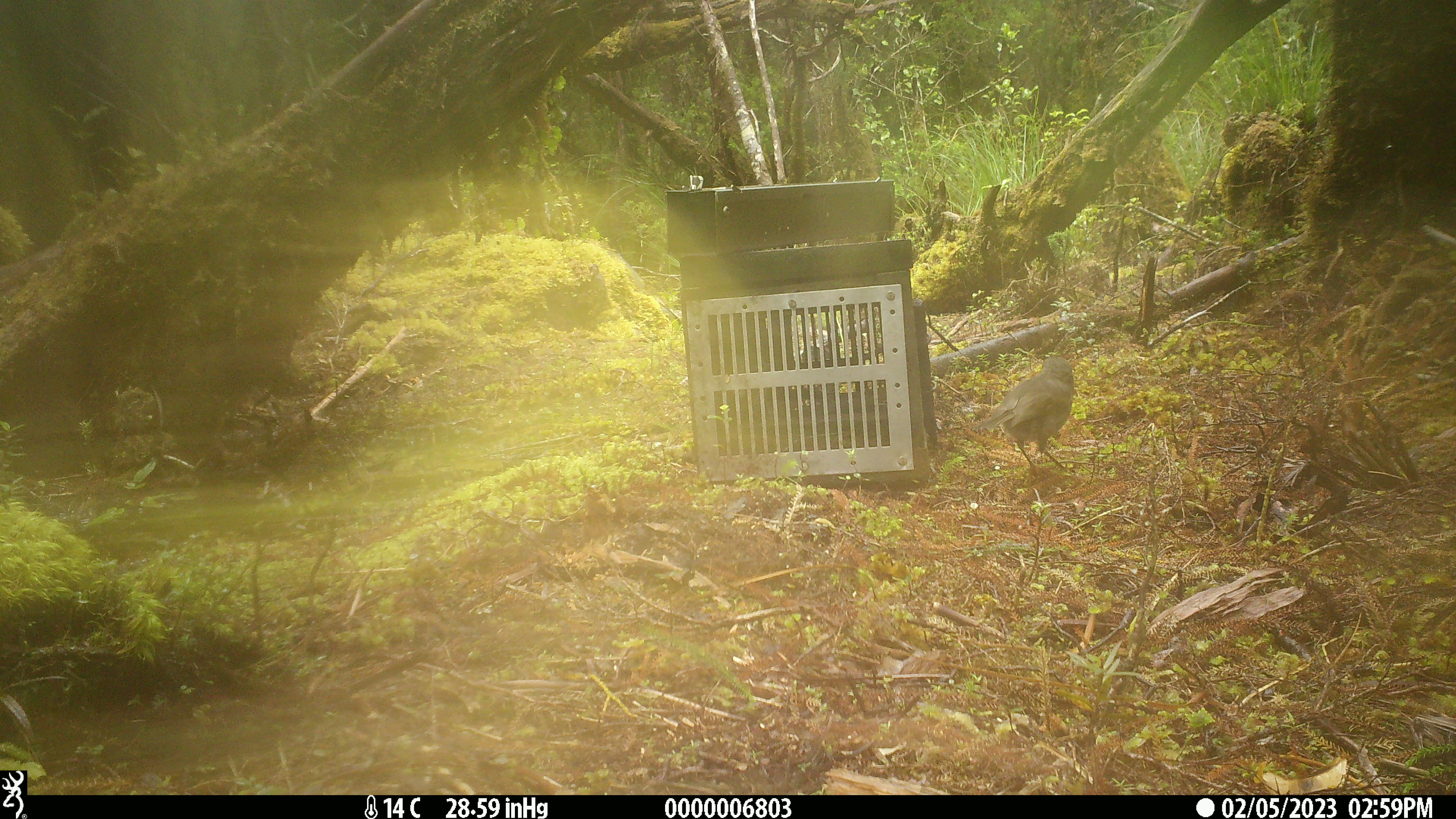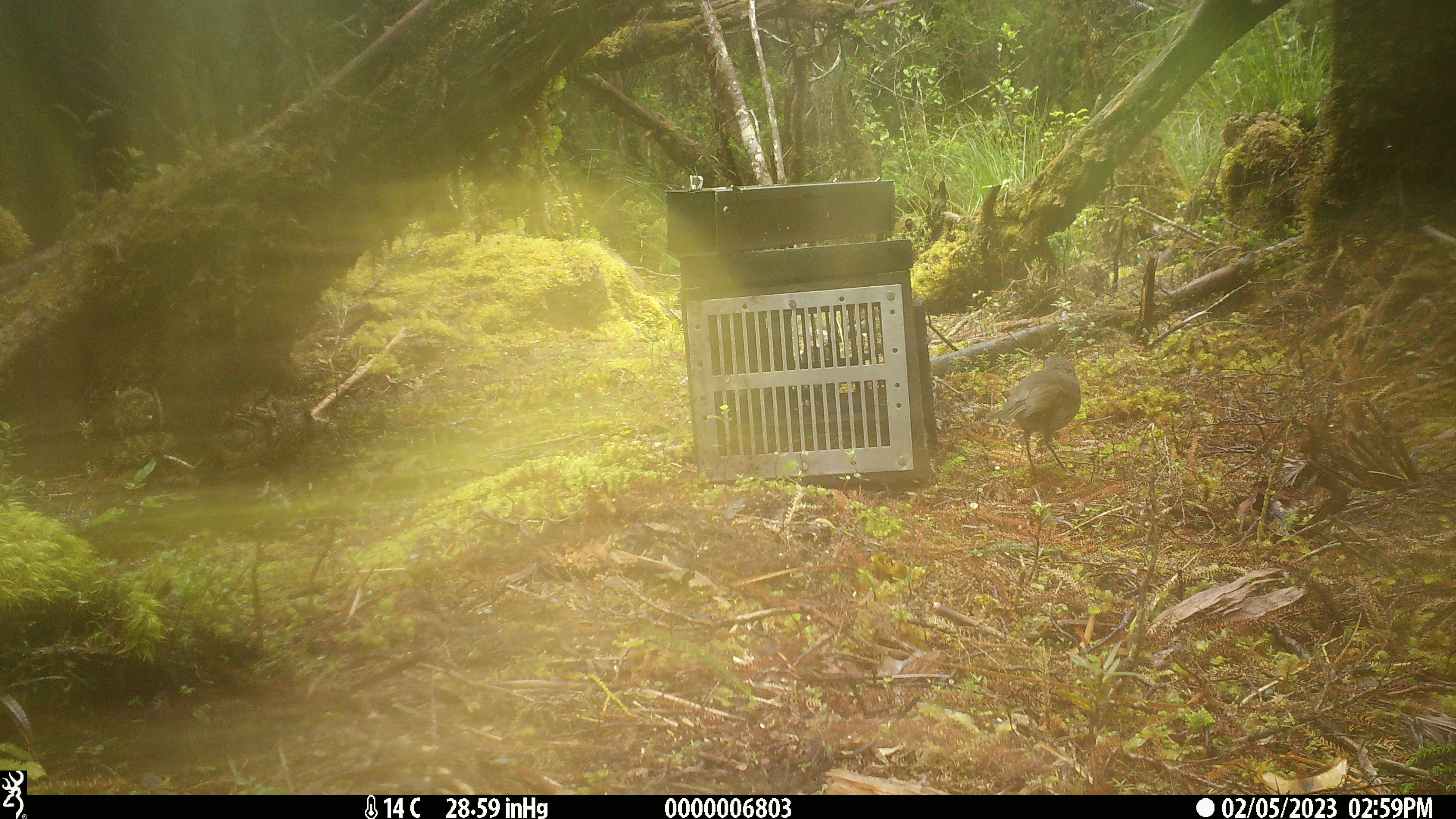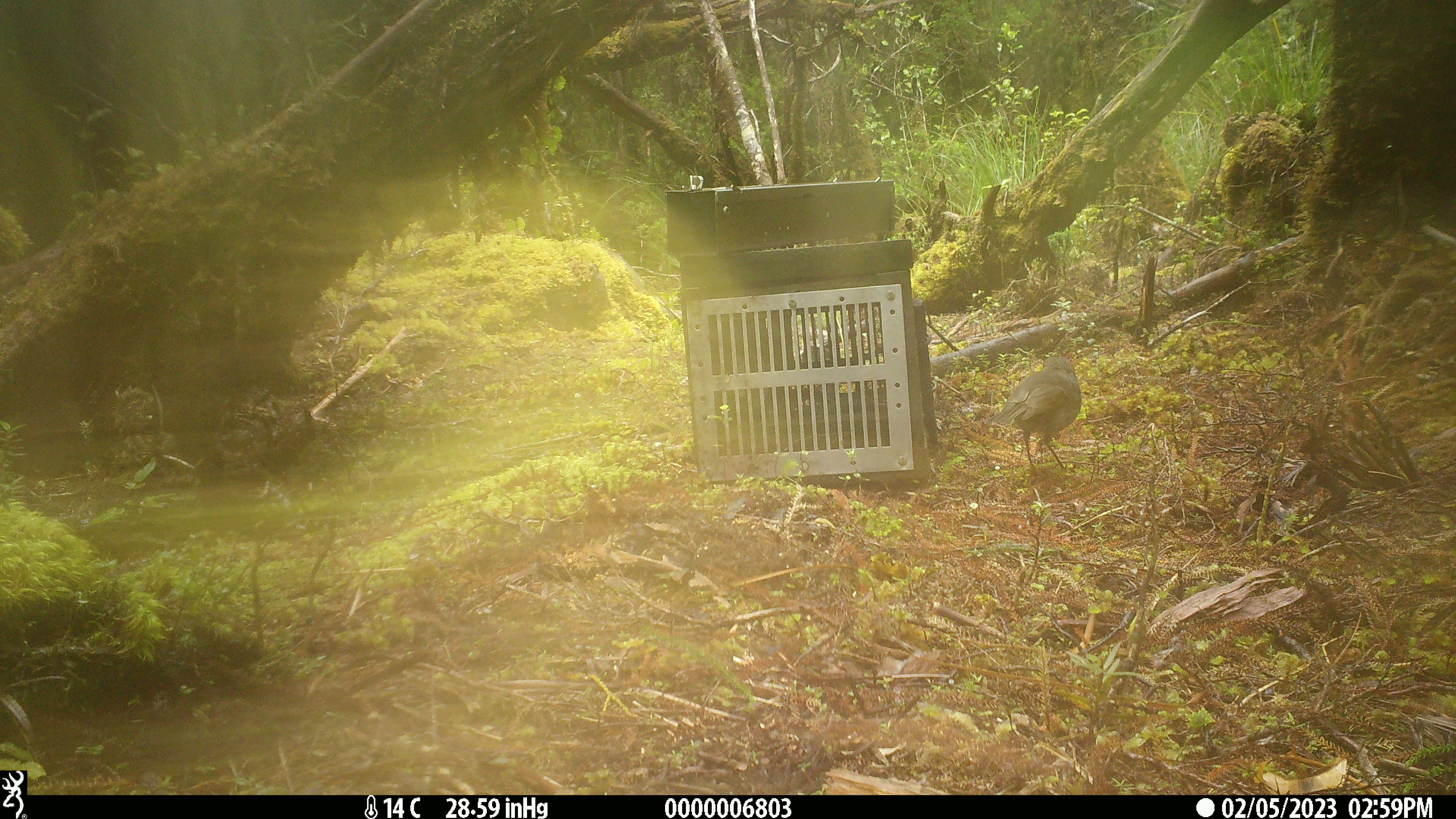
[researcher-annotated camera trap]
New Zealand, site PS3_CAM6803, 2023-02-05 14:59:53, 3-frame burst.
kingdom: Animalia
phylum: Chordata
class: Aves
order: Passeriformes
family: Petroicidae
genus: Petroica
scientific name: Petroica australis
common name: new zealand robin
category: robin